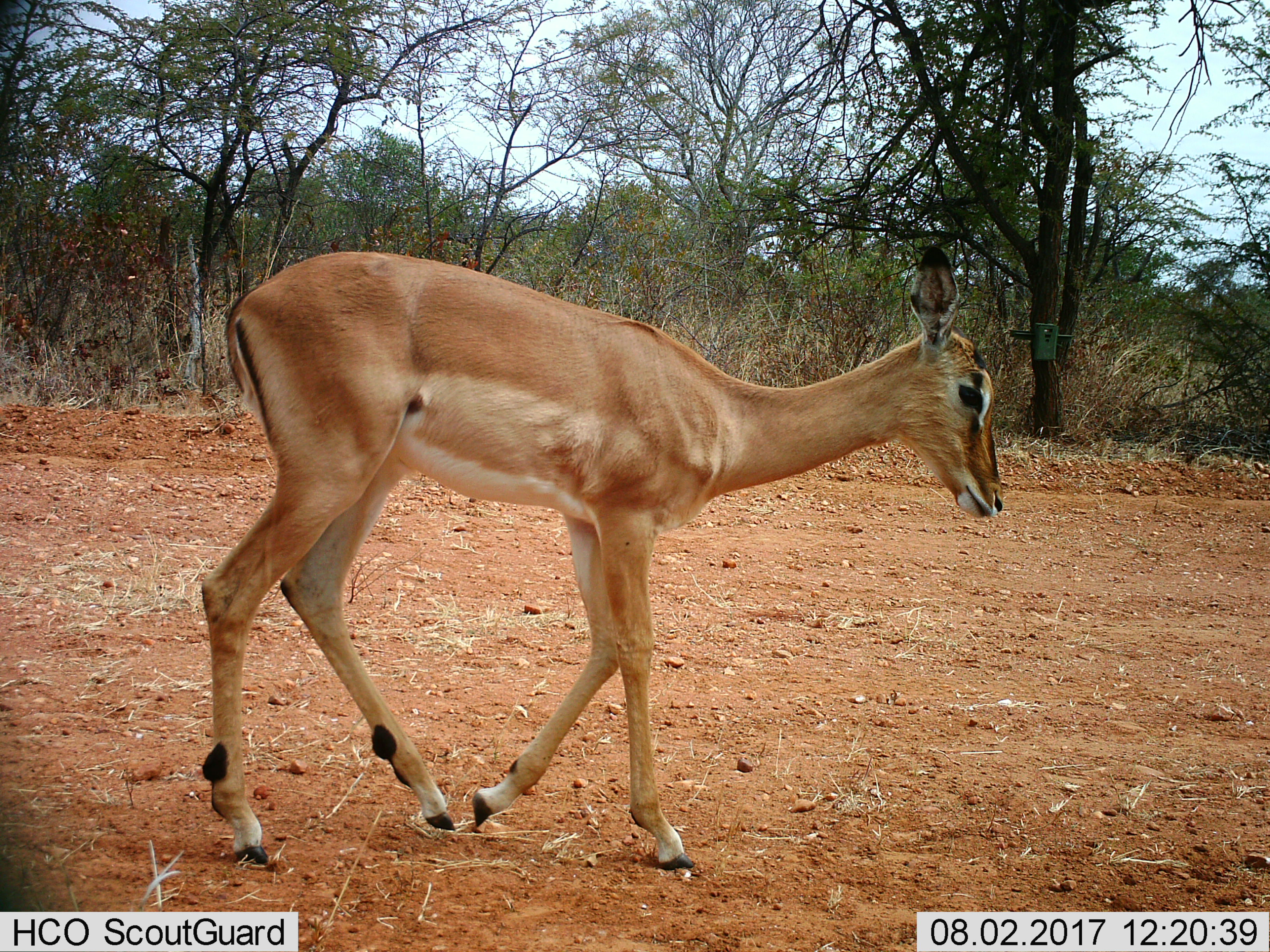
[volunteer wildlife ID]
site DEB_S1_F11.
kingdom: Animalia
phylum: Chordata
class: Mammalia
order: Artiodactyla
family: Bovidae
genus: Aepyceros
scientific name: Aepyceros melampus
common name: impala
Impala (Aepyceros melampus), count 1. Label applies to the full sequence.